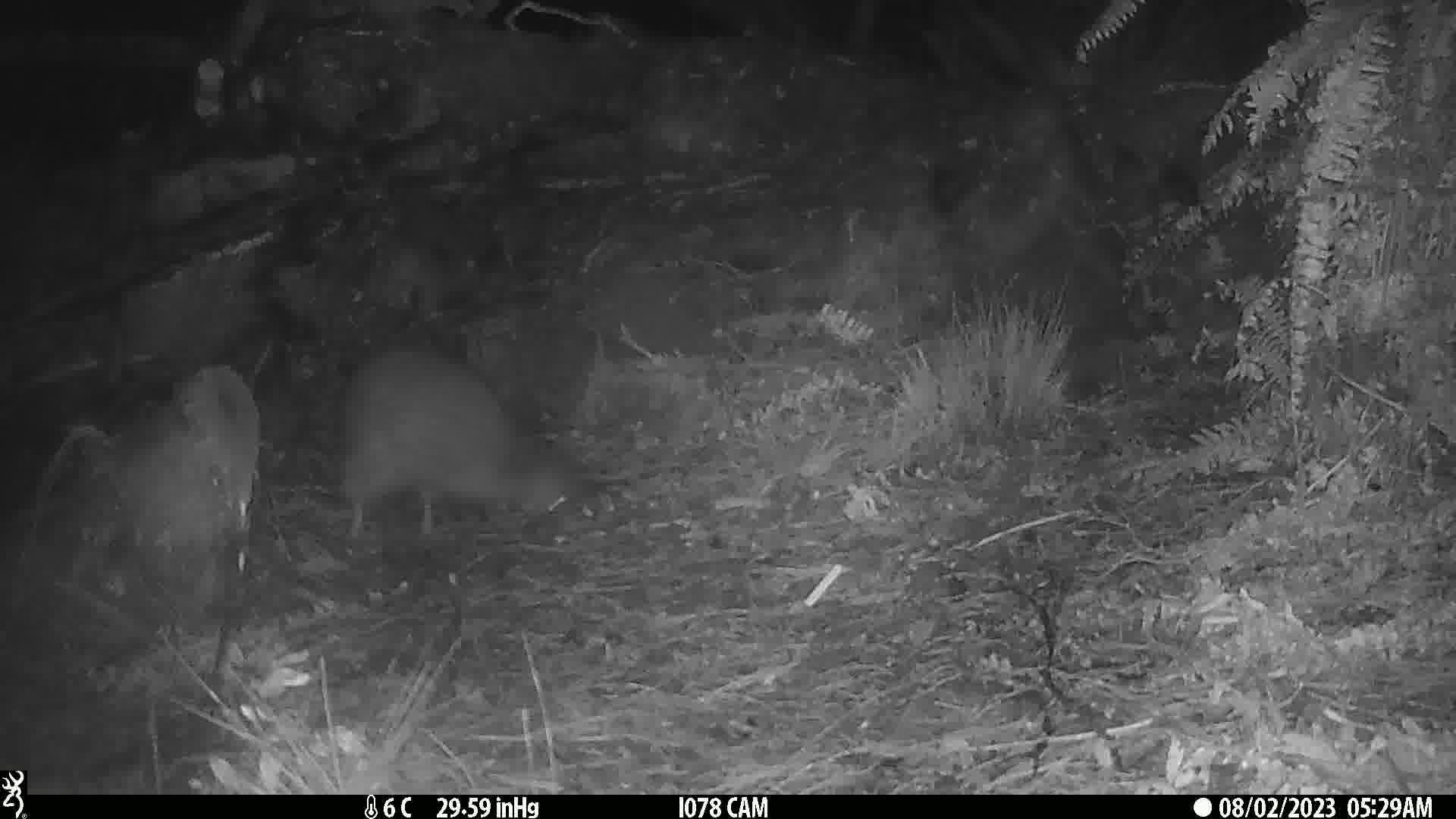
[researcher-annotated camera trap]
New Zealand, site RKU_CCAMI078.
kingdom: Animalia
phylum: Chordata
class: Aves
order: Apterygiformes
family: Apterygidae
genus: Apteryx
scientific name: Apteryx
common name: kiwi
Kiwi (Apteryx).